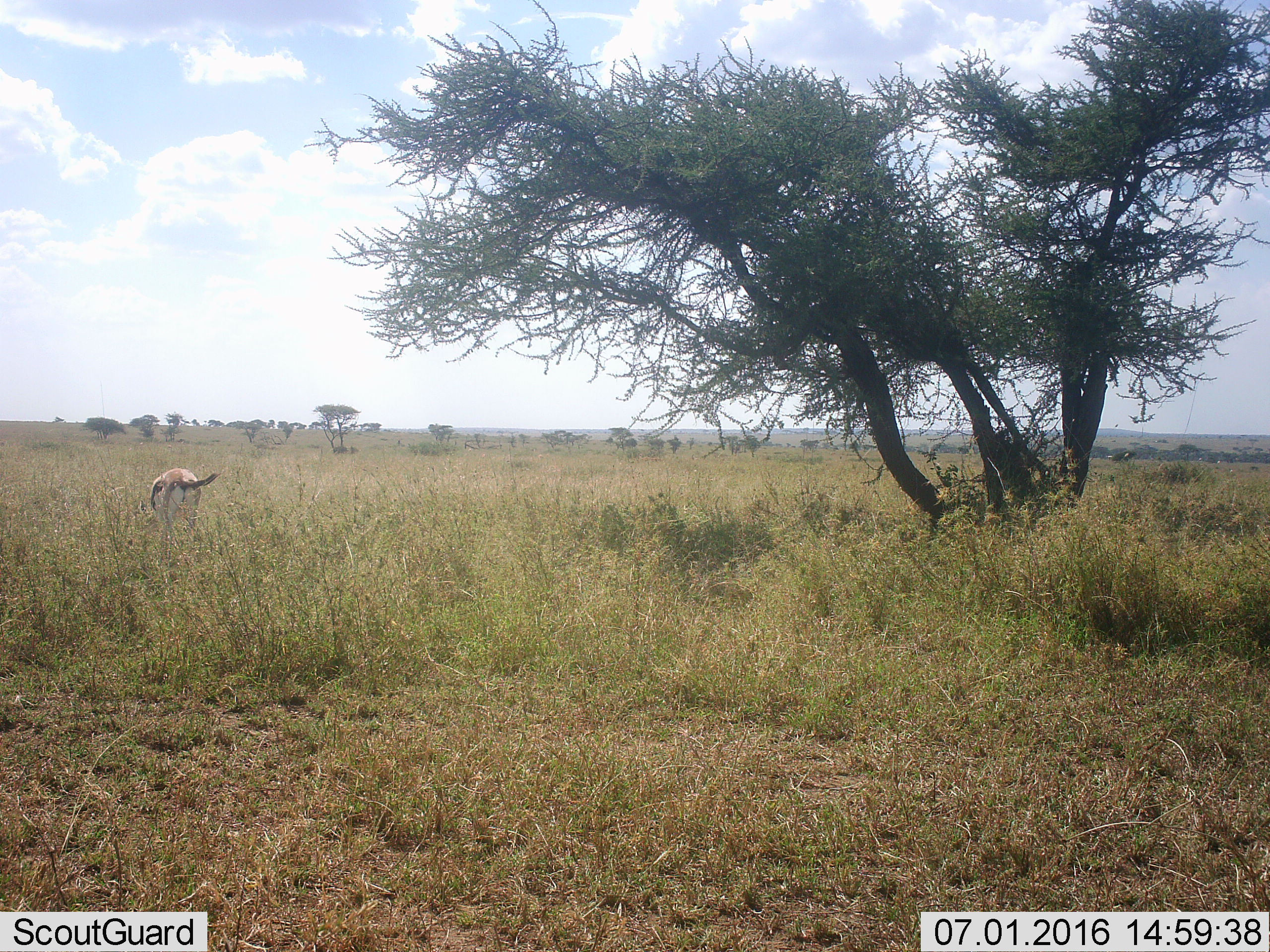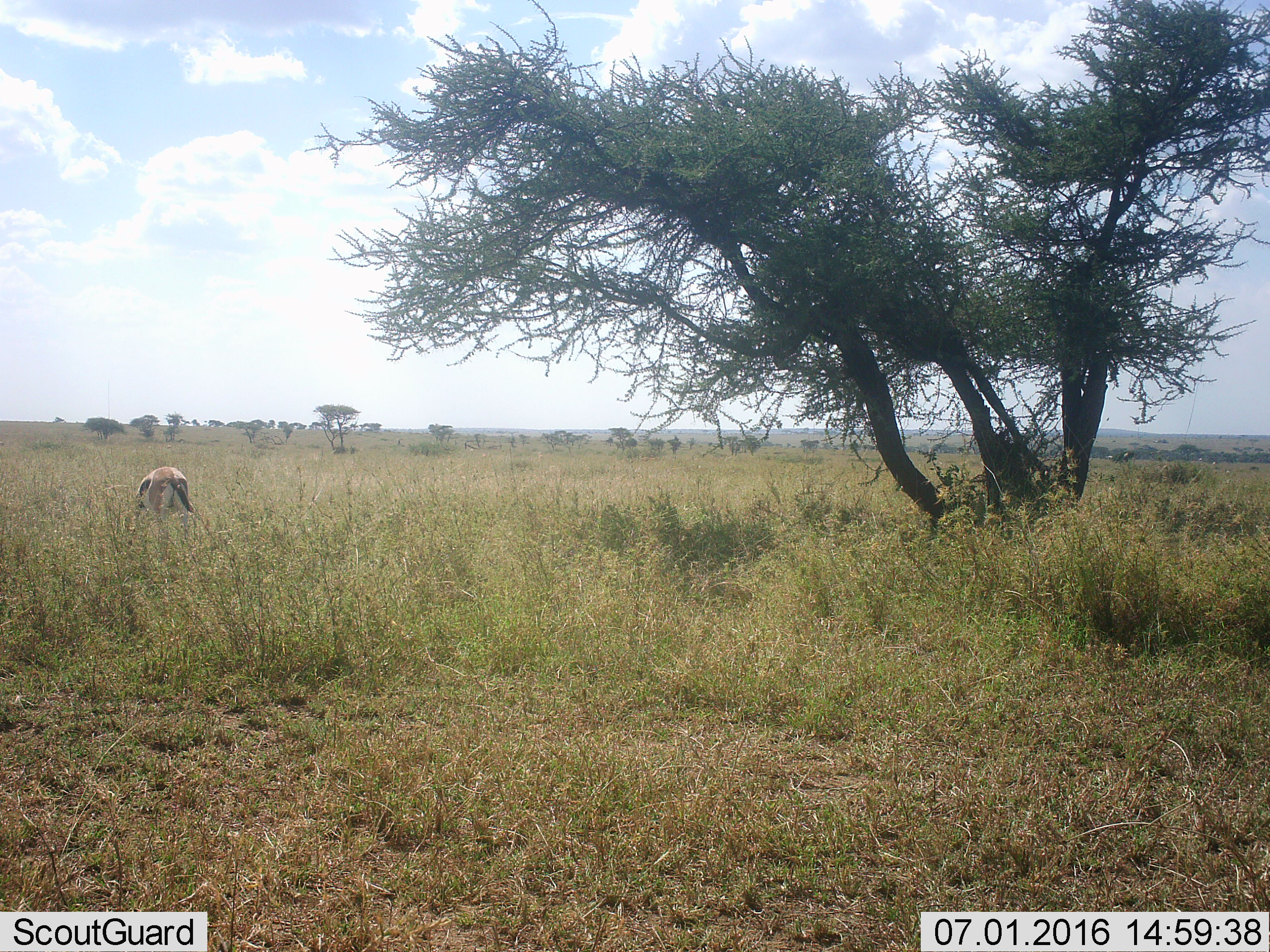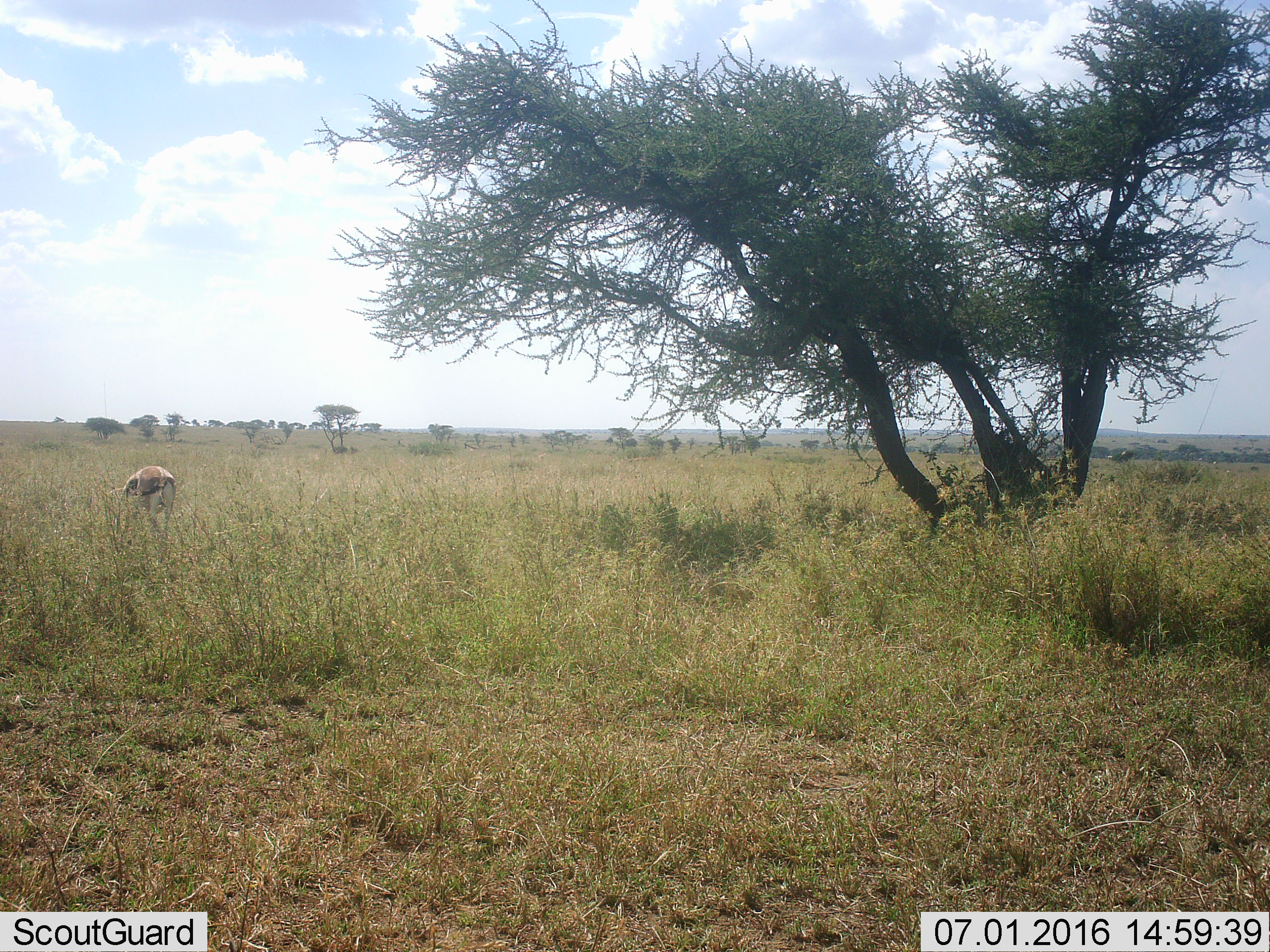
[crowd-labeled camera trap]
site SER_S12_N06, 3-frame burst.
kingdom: Animalia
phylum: Chordata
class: Mammalia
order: Artiodactyla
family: Bovidae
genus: Eudorcas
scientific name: Eudorcas thomsonii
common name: thomson's gazelle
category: gazellethomsons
Gazellethomsons (thomson's gazelle) (Eudorcas thomsonii), count 1. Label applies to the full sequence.